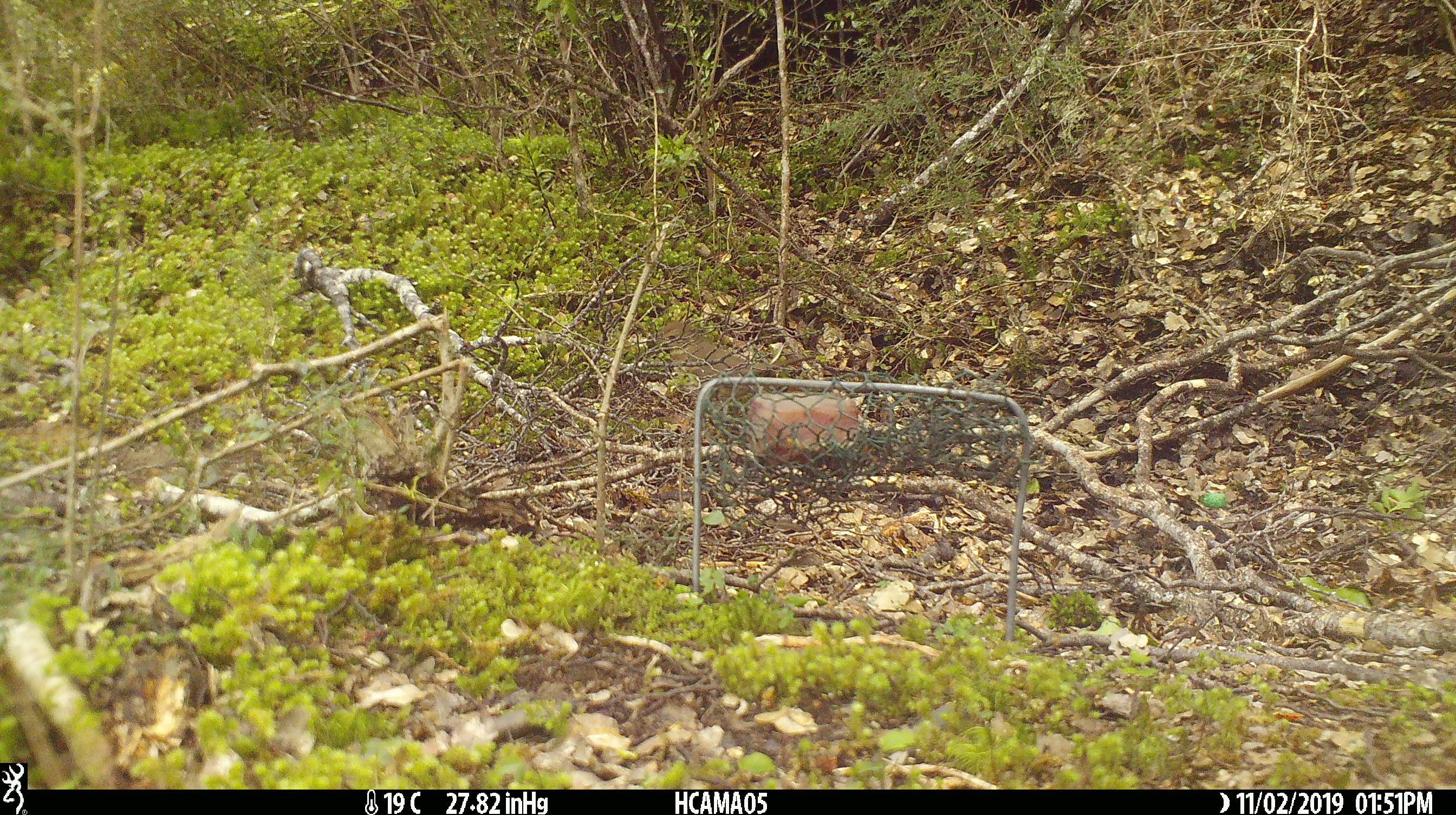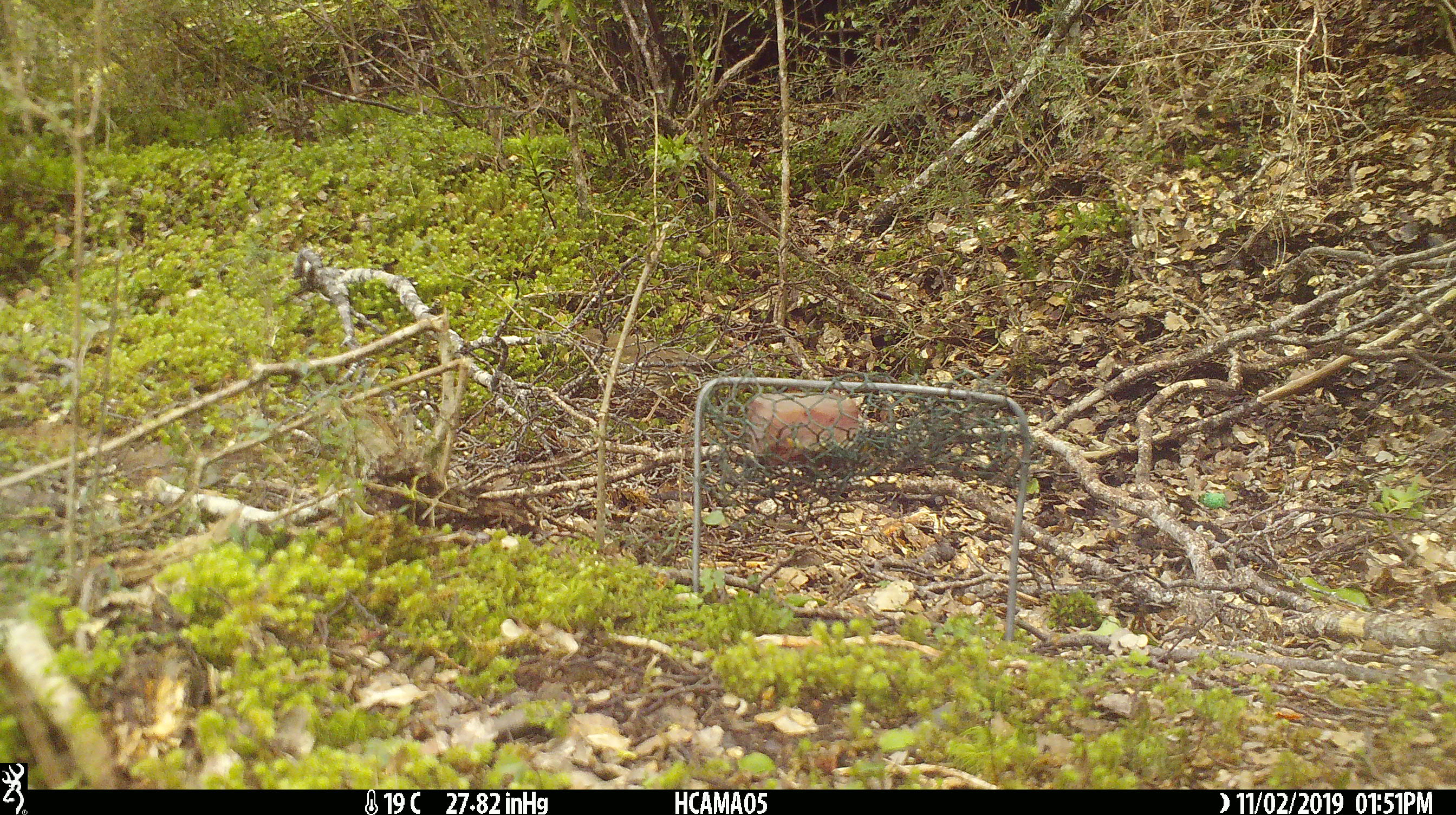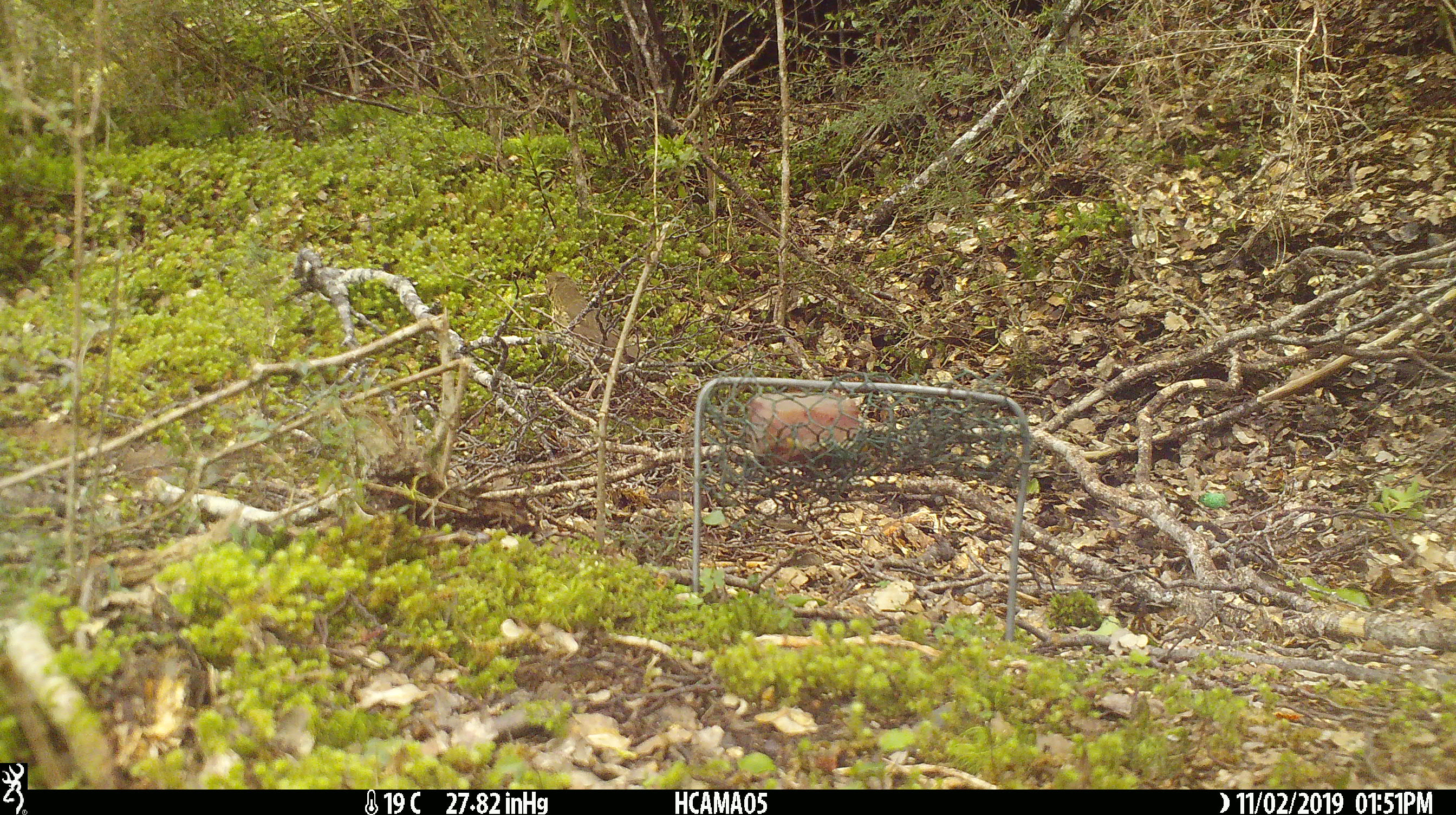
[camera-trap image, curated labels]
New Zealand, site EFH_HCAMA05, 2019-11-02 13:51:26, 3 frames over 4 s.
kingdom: Animalia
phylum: Chordata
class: Aves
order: Passeriformes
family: Turdidae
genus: Turdus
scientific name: Turdus philomelos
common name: song thrush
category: thrush